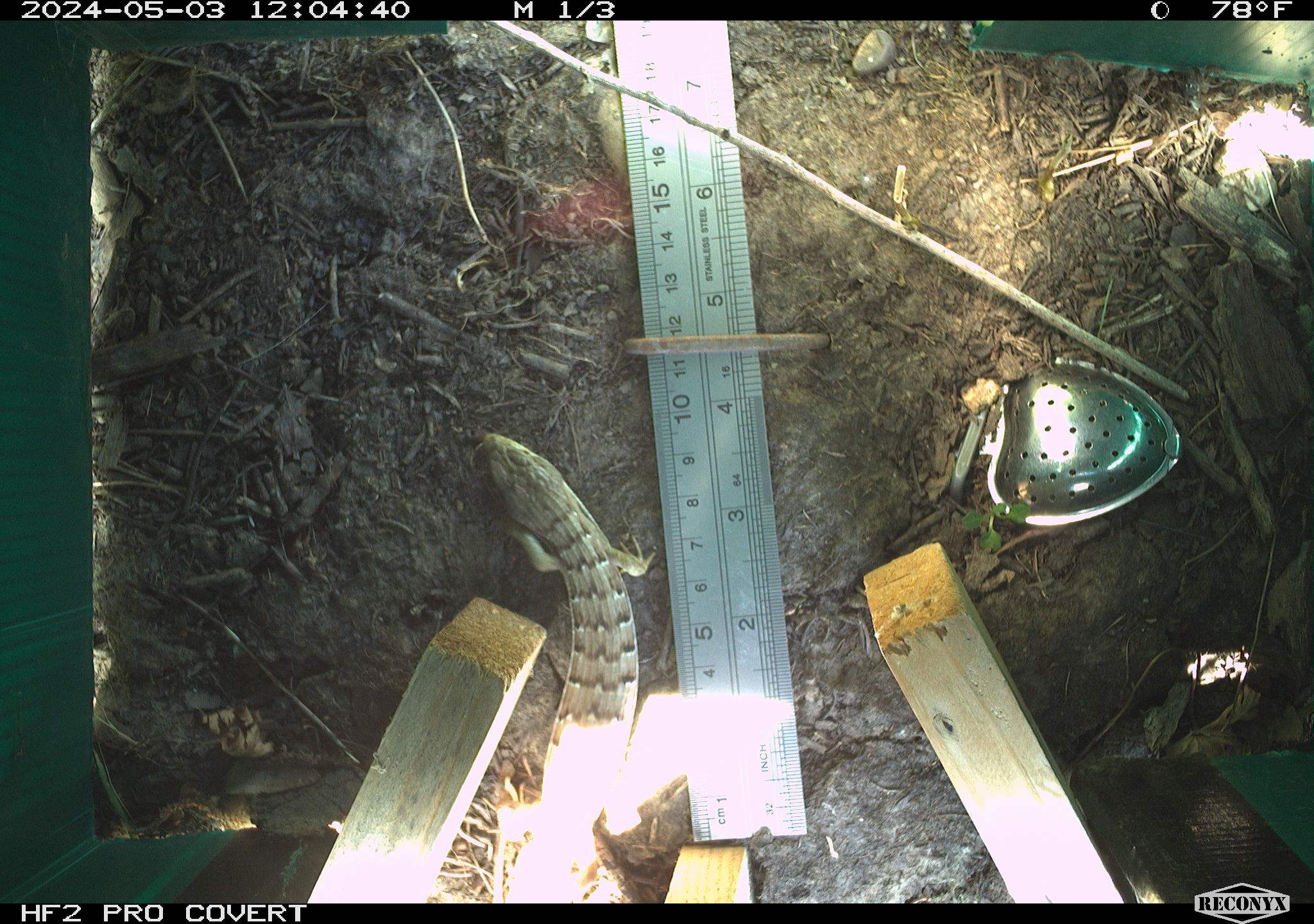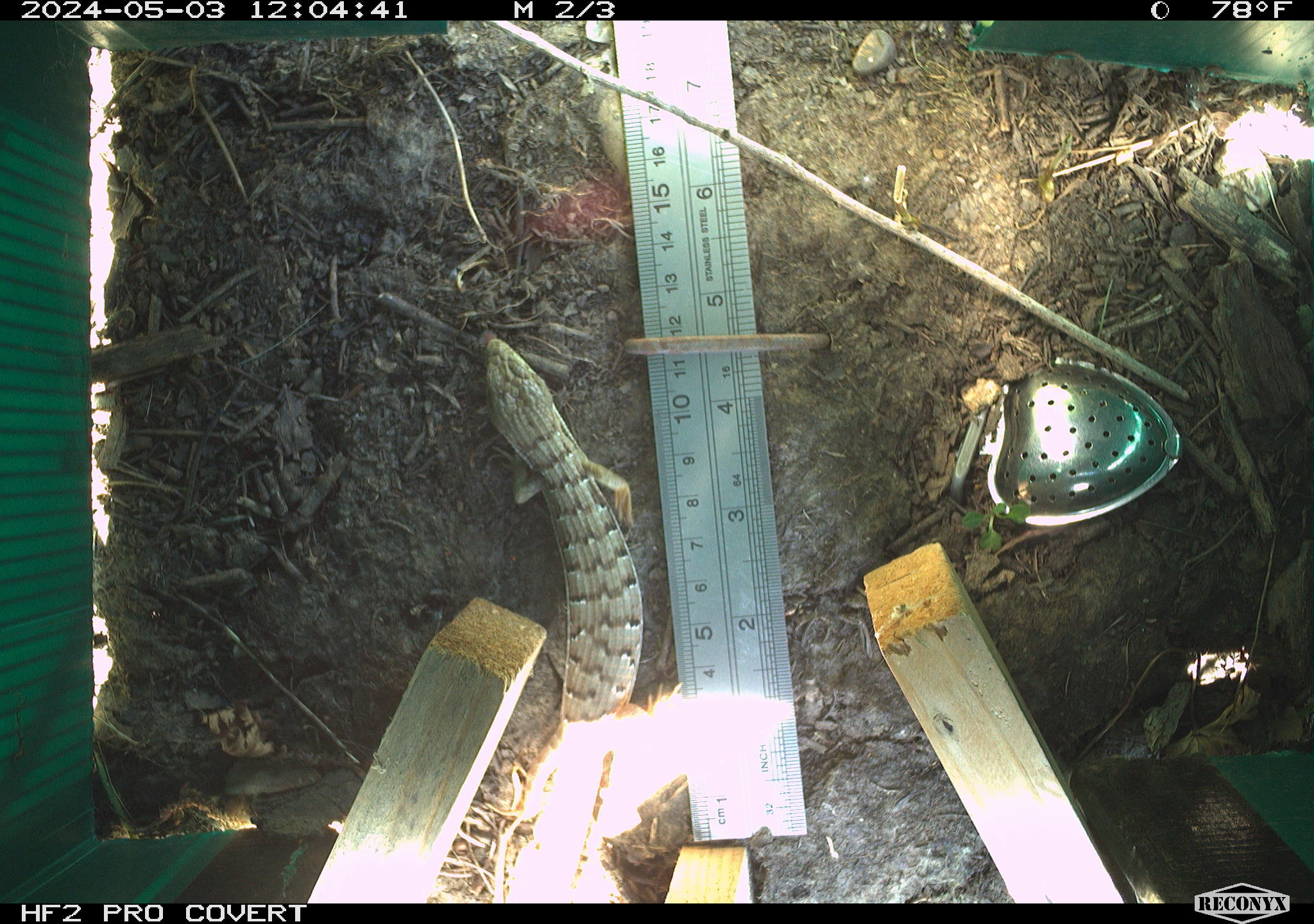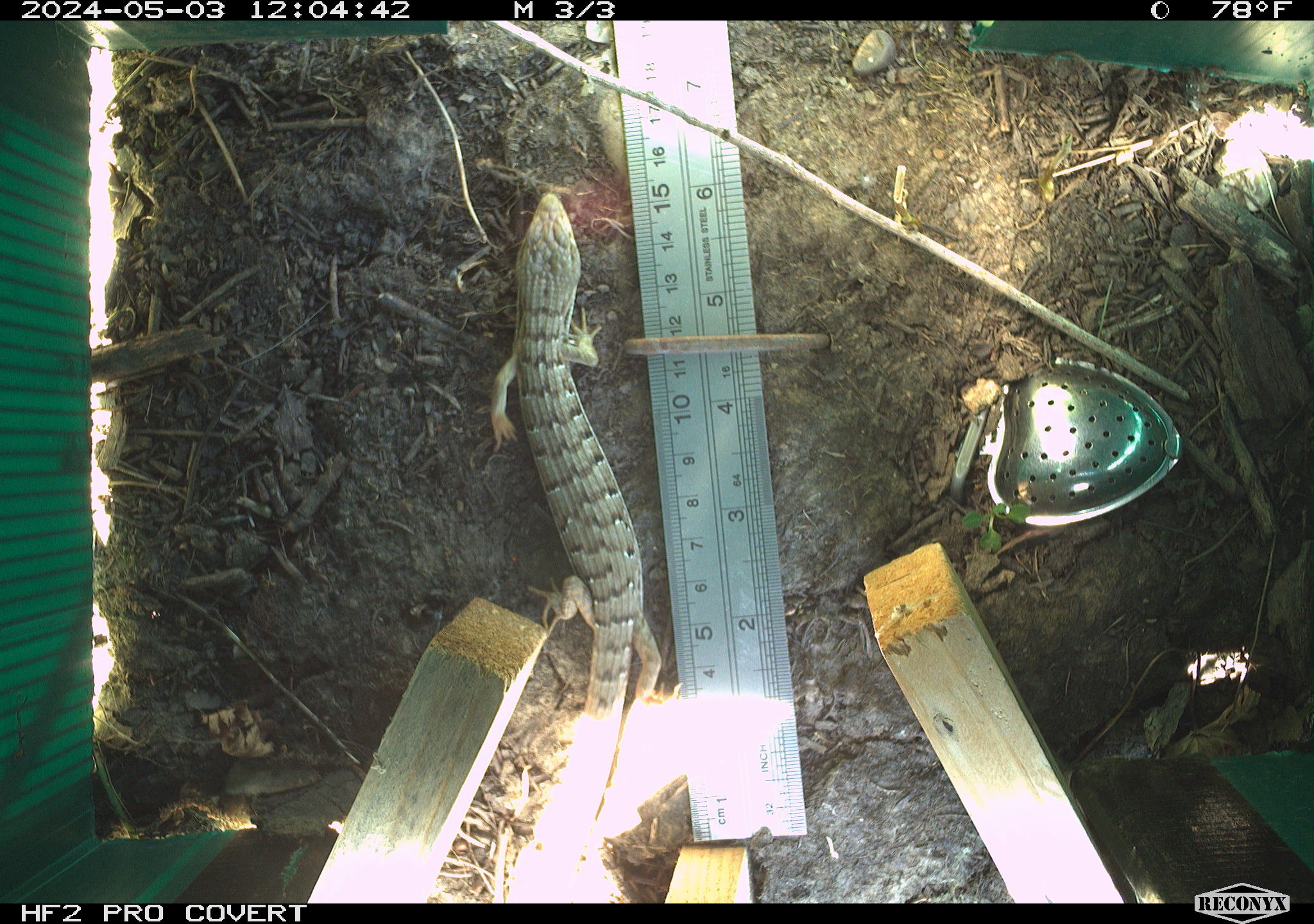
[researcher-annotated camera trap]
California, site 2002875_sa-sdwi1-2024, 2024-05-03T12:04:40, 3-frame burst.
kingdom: Animalia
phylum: Chordata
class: Reptilia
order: Squamata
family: Anguidae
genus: Elgaria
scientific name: Elgaria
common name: alligator lizards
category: elgaria species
Elgaria species (alligator lizards) (Elgaria).